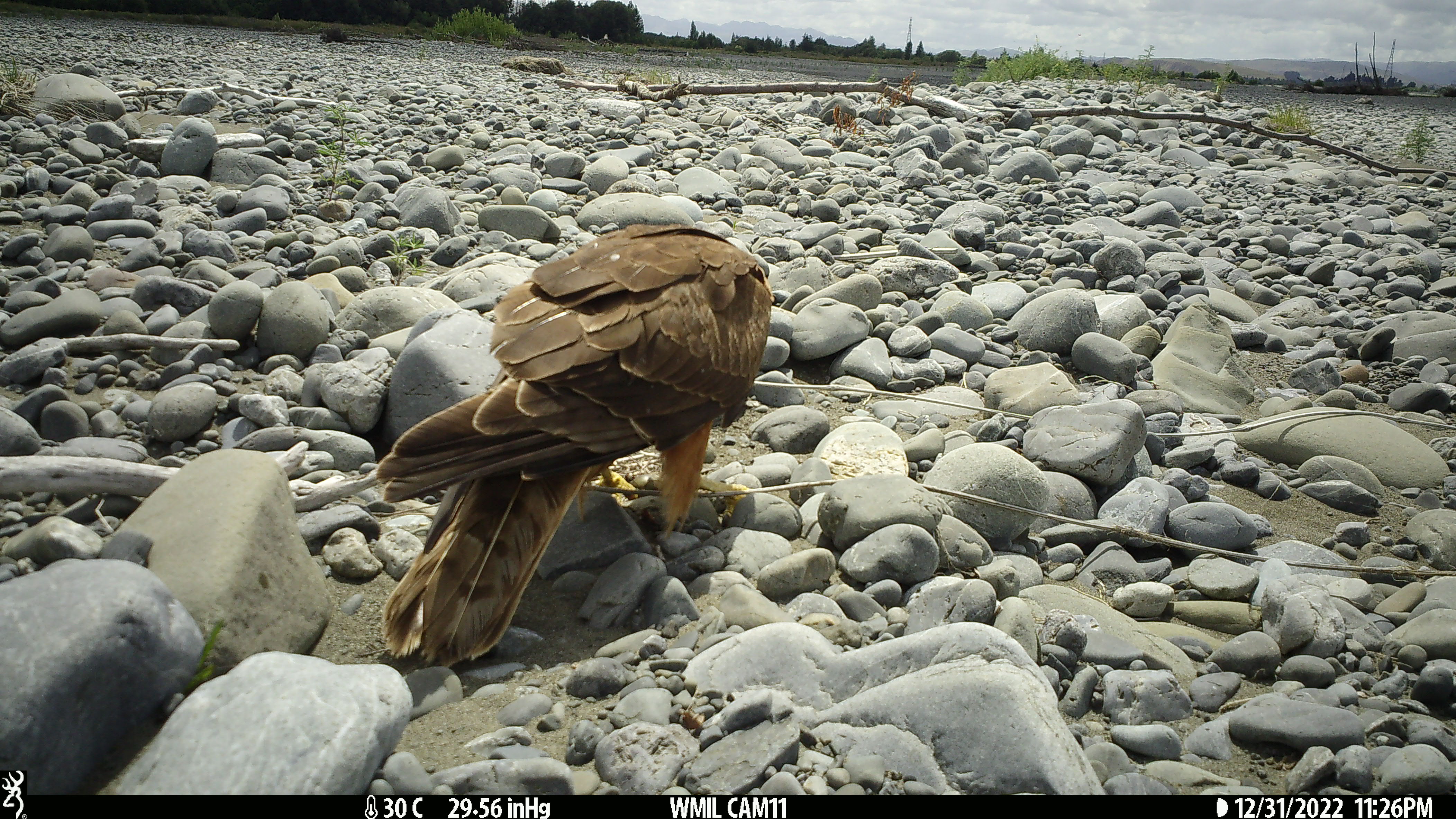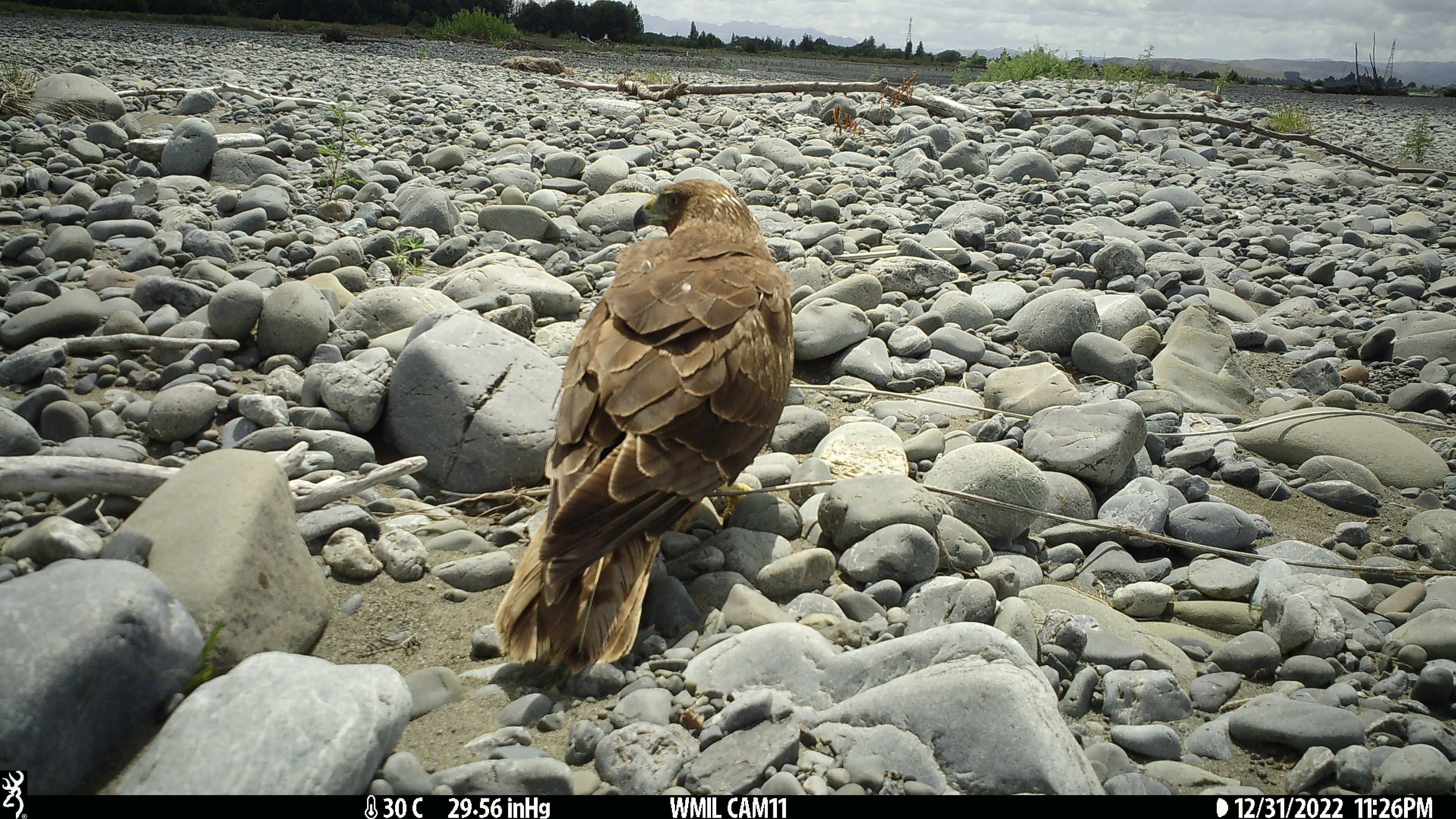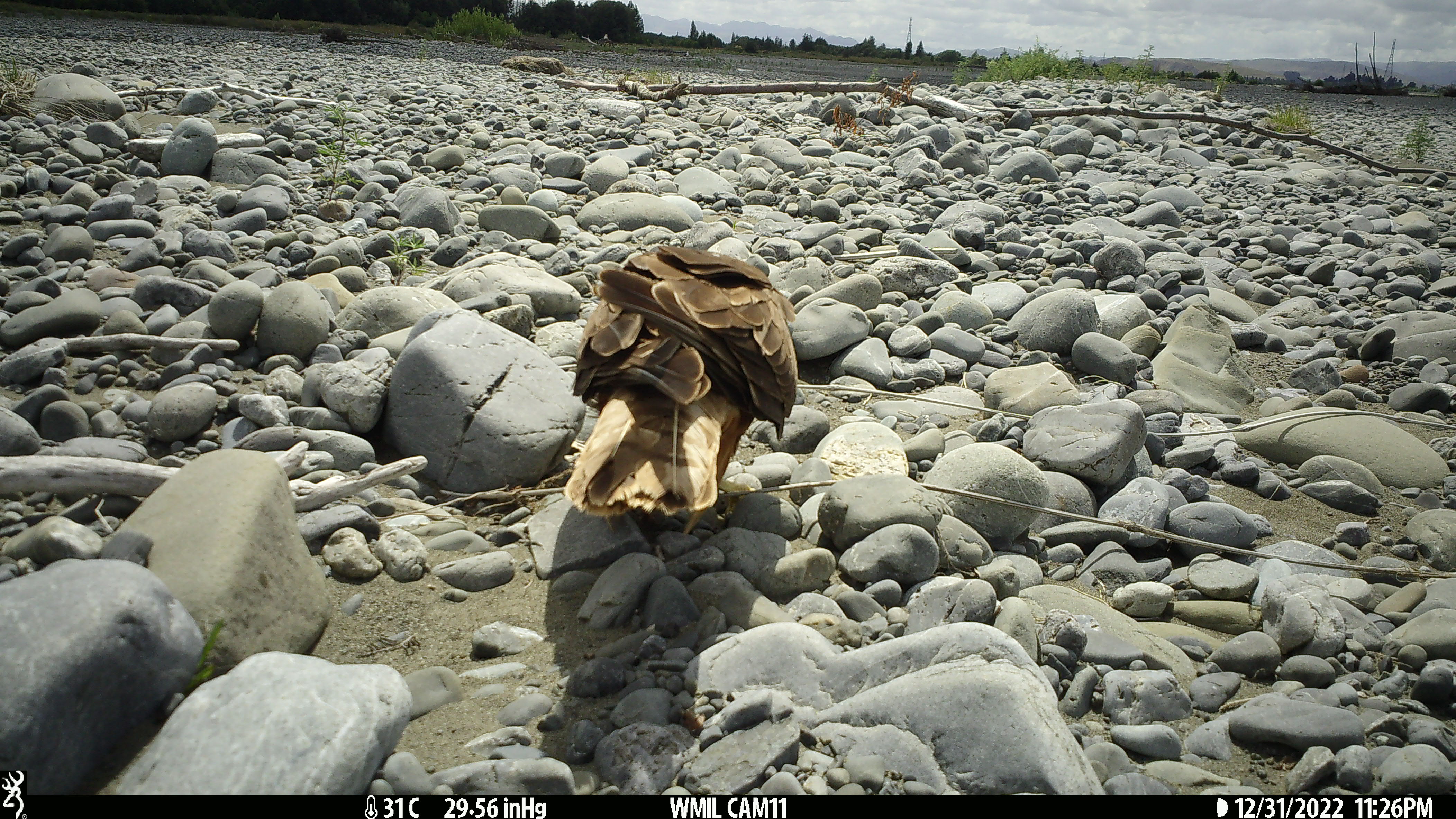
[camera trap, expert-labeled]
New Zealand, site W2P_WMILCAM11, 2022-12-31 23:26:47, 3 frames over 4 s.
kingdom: Animalia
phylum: Chordata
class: Aves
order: Accipitriformes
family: Accipitridae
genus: Circus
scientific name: Circus approximans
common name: swamp harrier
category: harrier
Harrier (swamp harrier) (Circus approximans).